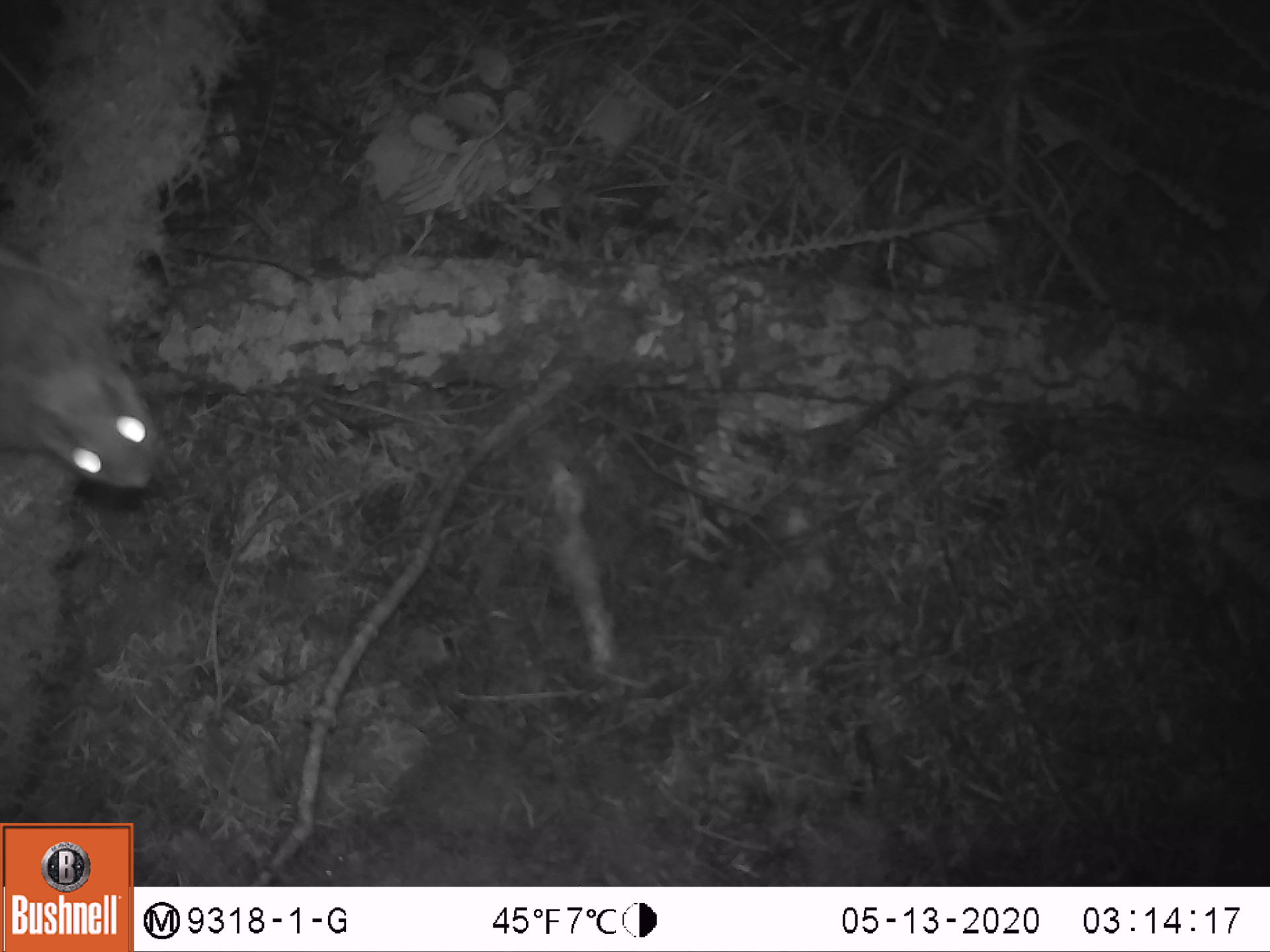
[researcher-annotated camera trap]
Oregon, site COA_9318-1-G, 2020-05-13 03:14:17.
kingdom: Animalia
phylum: Chordata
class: Mammalia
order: Rodentia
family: Sciuridae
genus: Glaucomys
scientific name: Glaucomys oregonensis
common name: humboldt's flying squirrel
Humboldt's flying squirrel (Glaucomys oregonensis).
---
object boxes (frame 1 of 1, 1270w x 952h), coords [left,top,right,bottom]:
humboldt's flying squirrel: [0,255,180,507]